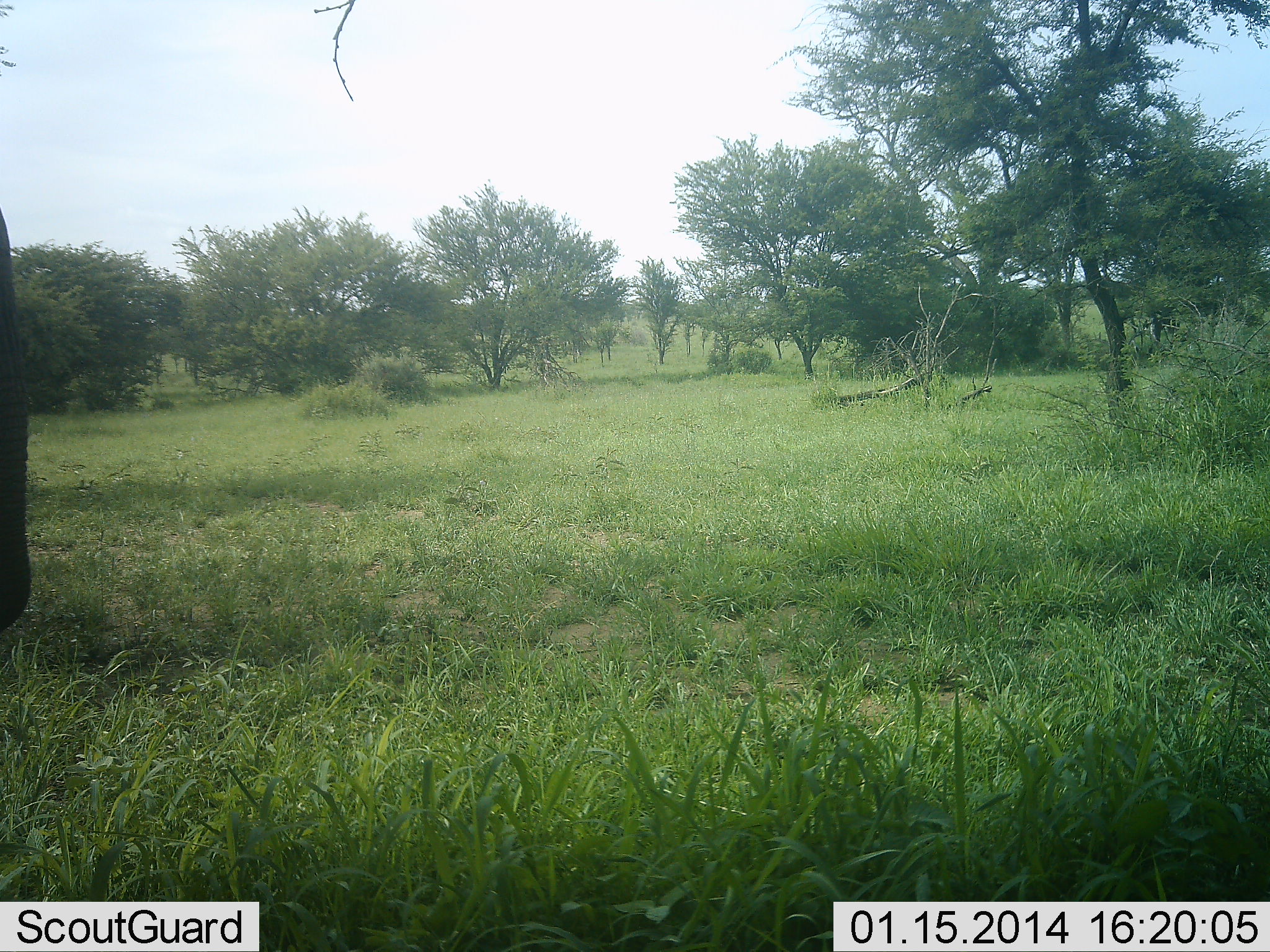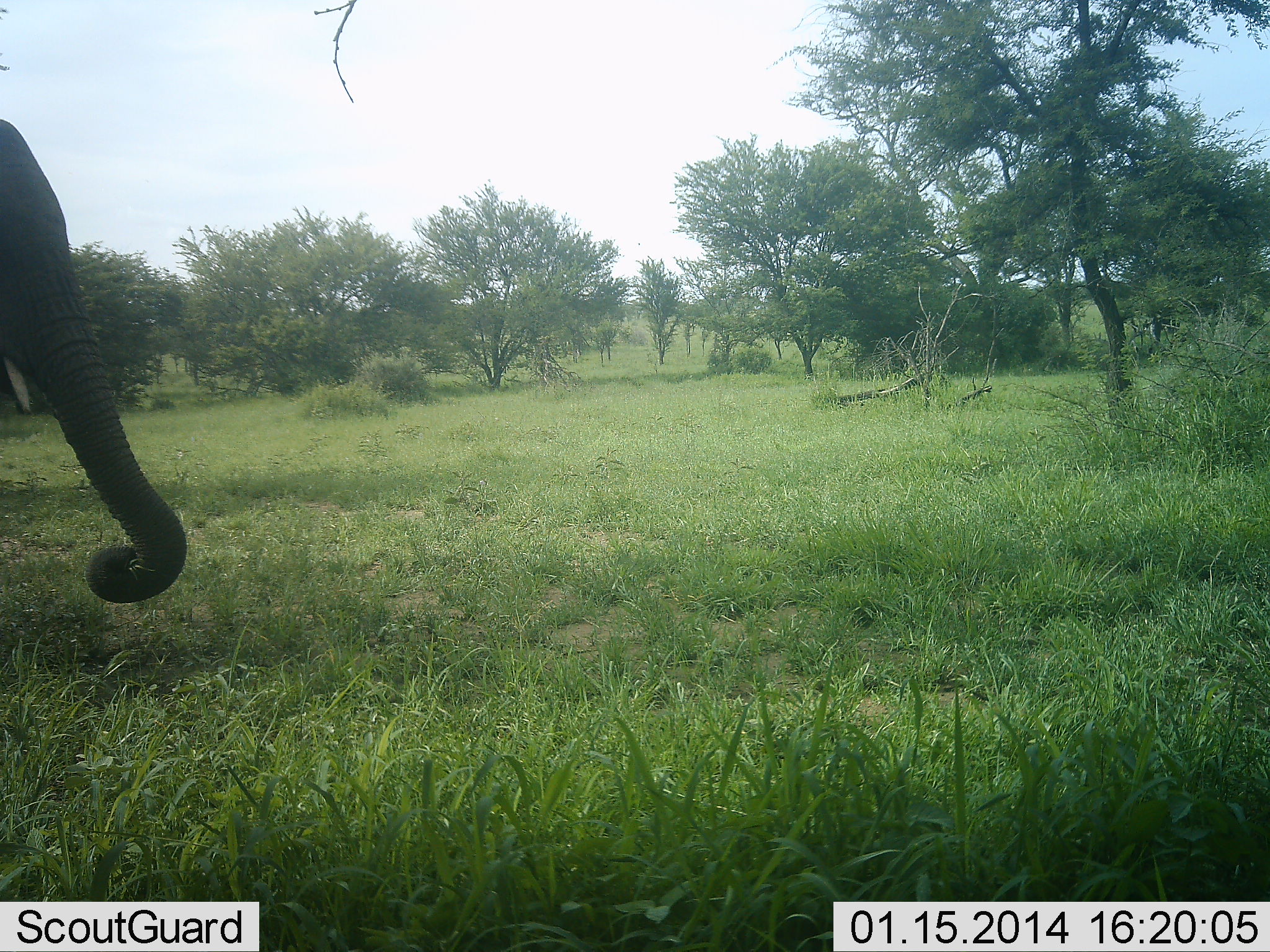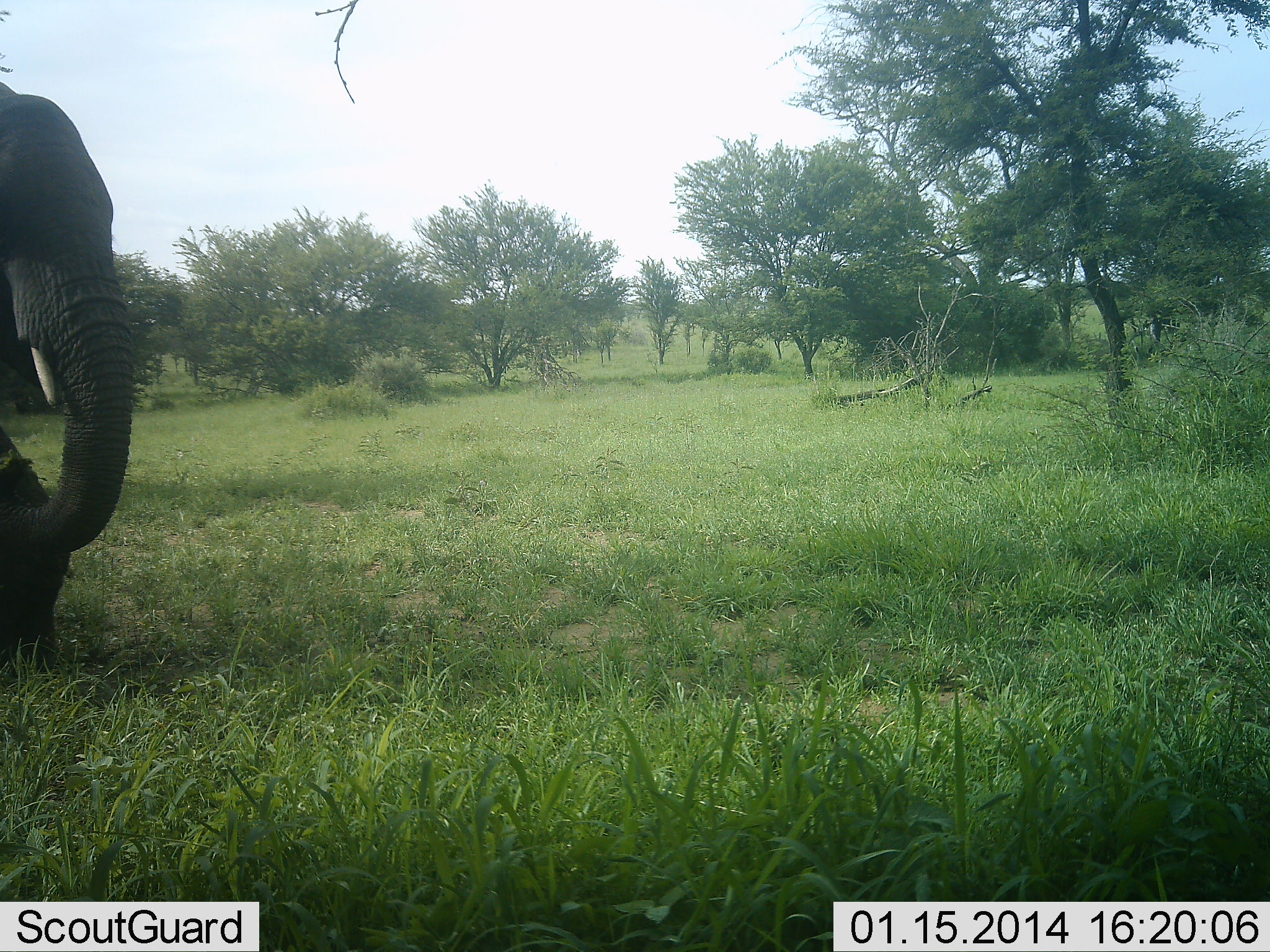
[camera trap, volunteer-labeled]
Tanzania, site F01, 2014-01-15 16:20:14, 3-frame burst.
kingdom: Animalia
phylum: Chordata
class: Mammalia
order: Proboscidea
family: Elephantidae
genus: Loxodonta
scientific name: Loxodonta africana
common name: african bush elephant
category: elephant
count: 1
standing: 20%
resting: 0%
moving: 80%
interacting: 0%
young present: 0%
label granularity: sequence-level